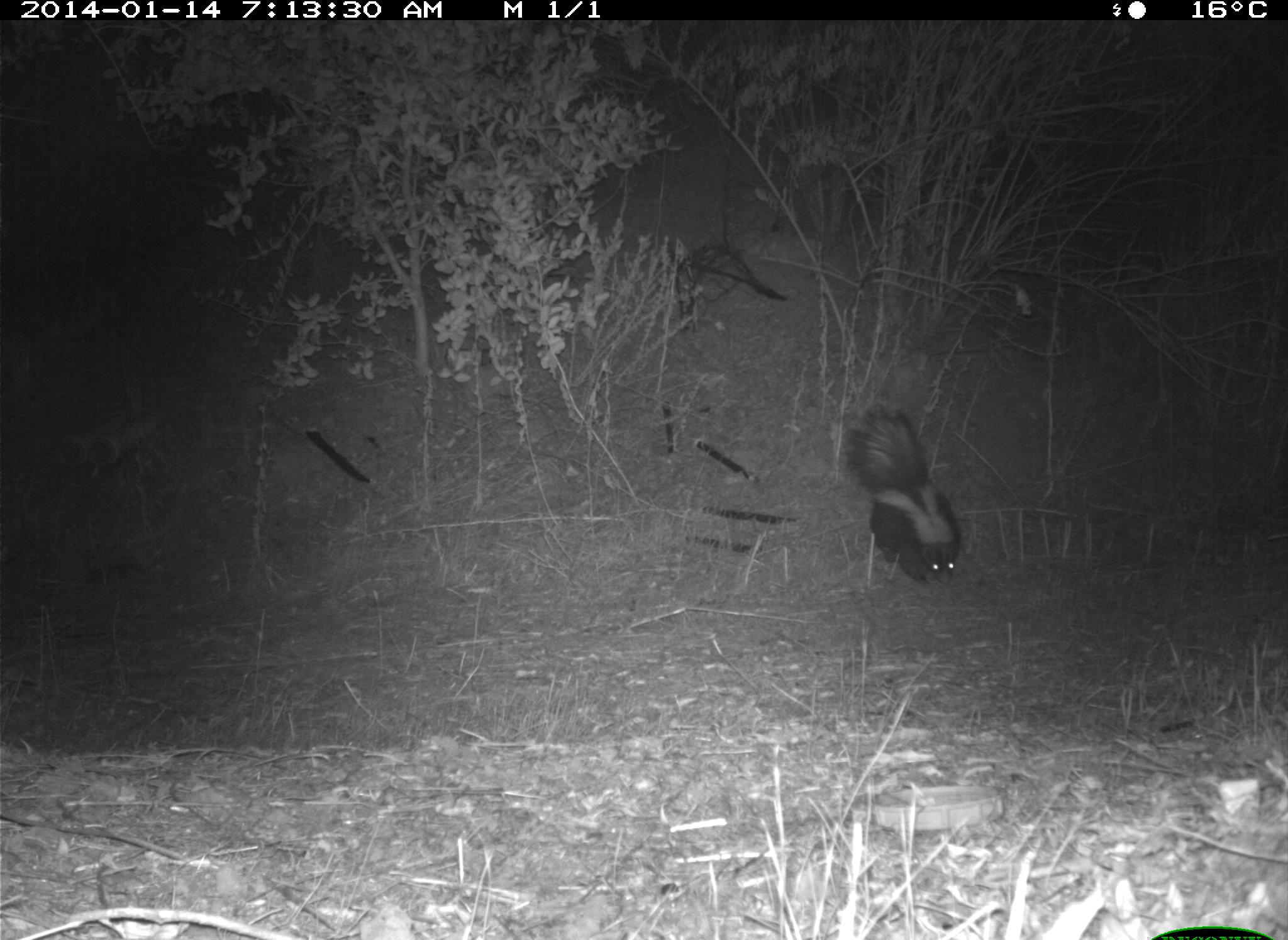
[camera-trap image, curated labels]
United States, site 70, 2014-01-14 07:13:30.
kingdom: Animalia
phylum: Chordata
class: Mammalia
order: Carnivora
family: Mephitidae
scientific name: Mephitidae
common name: skunk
Skunk (Mephitidae).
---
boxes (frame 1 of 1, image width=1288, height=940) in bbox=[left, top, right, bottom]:
skunk: bbox=[841, 402, 964, 589]